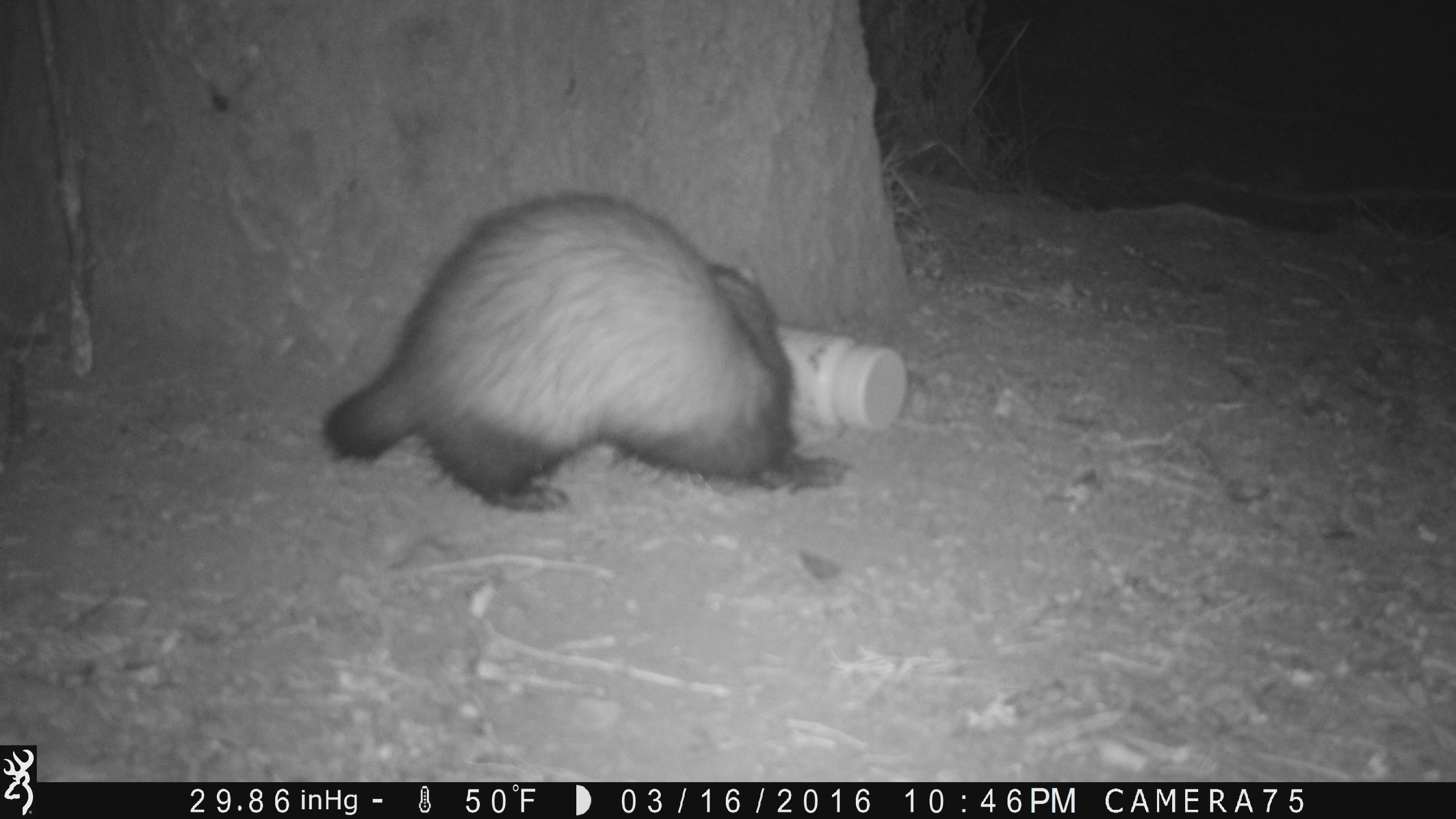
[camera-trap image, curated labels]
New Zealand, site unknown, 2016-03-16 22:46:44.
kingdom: Animalia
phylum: Chordata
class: Mammalia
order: Carnivora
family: Mustelidae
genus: Mustela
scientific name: Mustela furo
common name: ferret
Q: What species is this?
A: Ferret (Mustela furo).